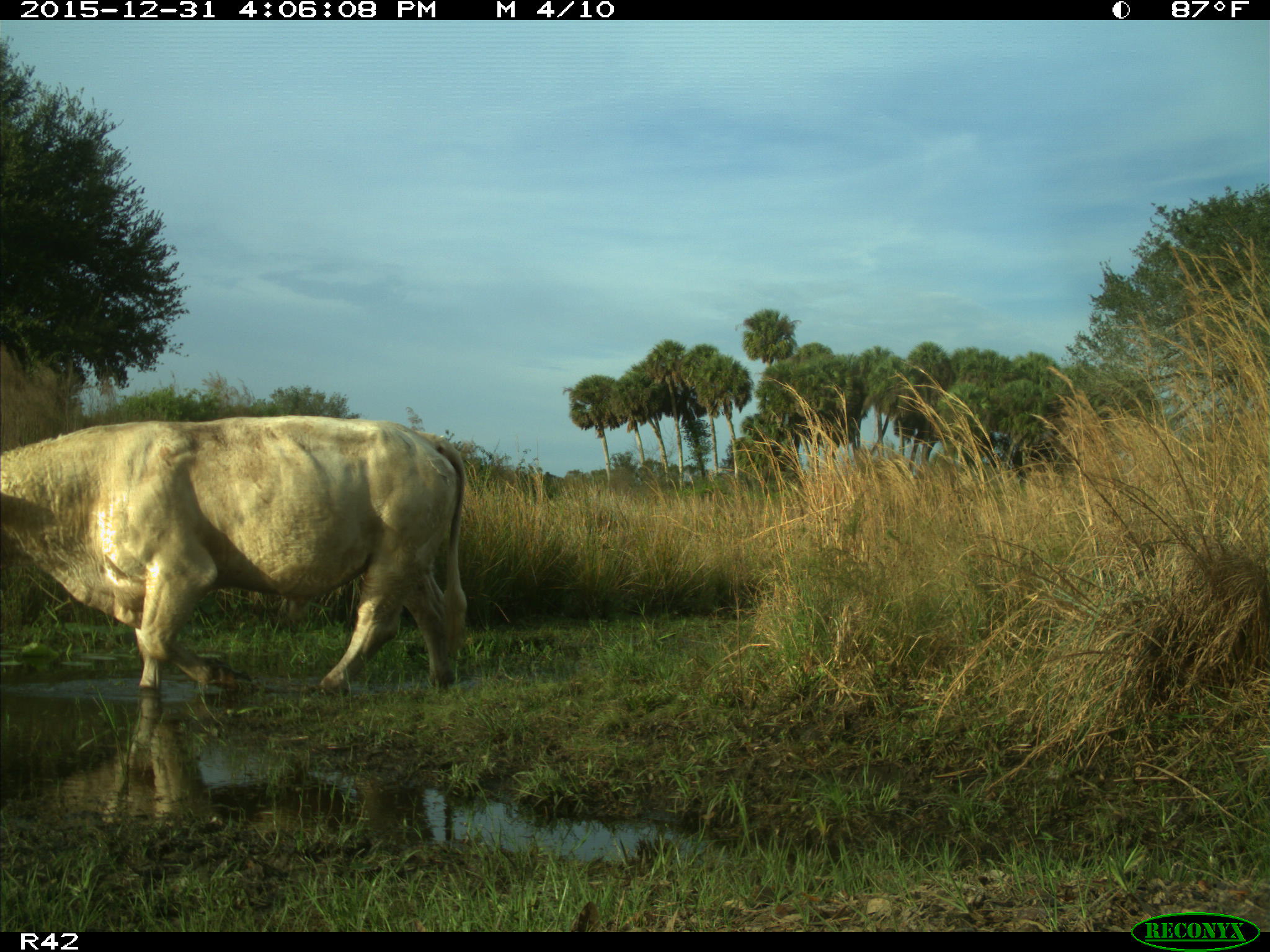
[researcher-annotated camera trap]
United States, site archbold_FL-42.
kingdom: Animalia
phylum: Chordata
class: Mammalia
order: Artiodactyla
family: Bovidae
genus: Bos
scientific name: Bos taurus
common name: domestic cow